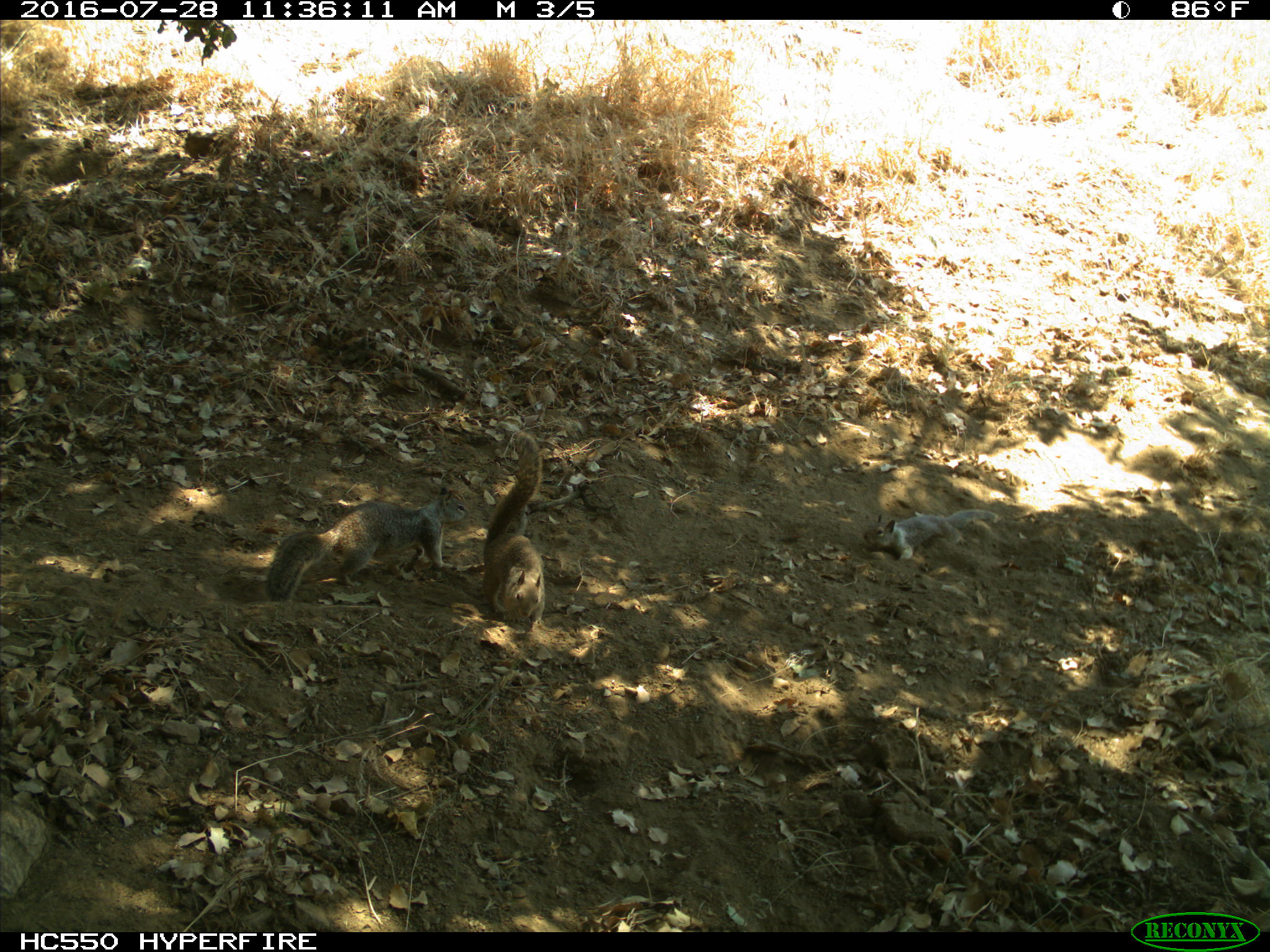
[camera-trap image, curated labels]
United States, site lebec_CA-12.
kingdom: Animalia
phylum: Chordata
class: Mammalia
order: Rodentia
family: Sciuridae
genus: Otospermophilus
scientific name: Otospermophilus beecheyi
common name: california ground squirrel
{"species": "Otospermophilus beecheyi (california ground squirrel)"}